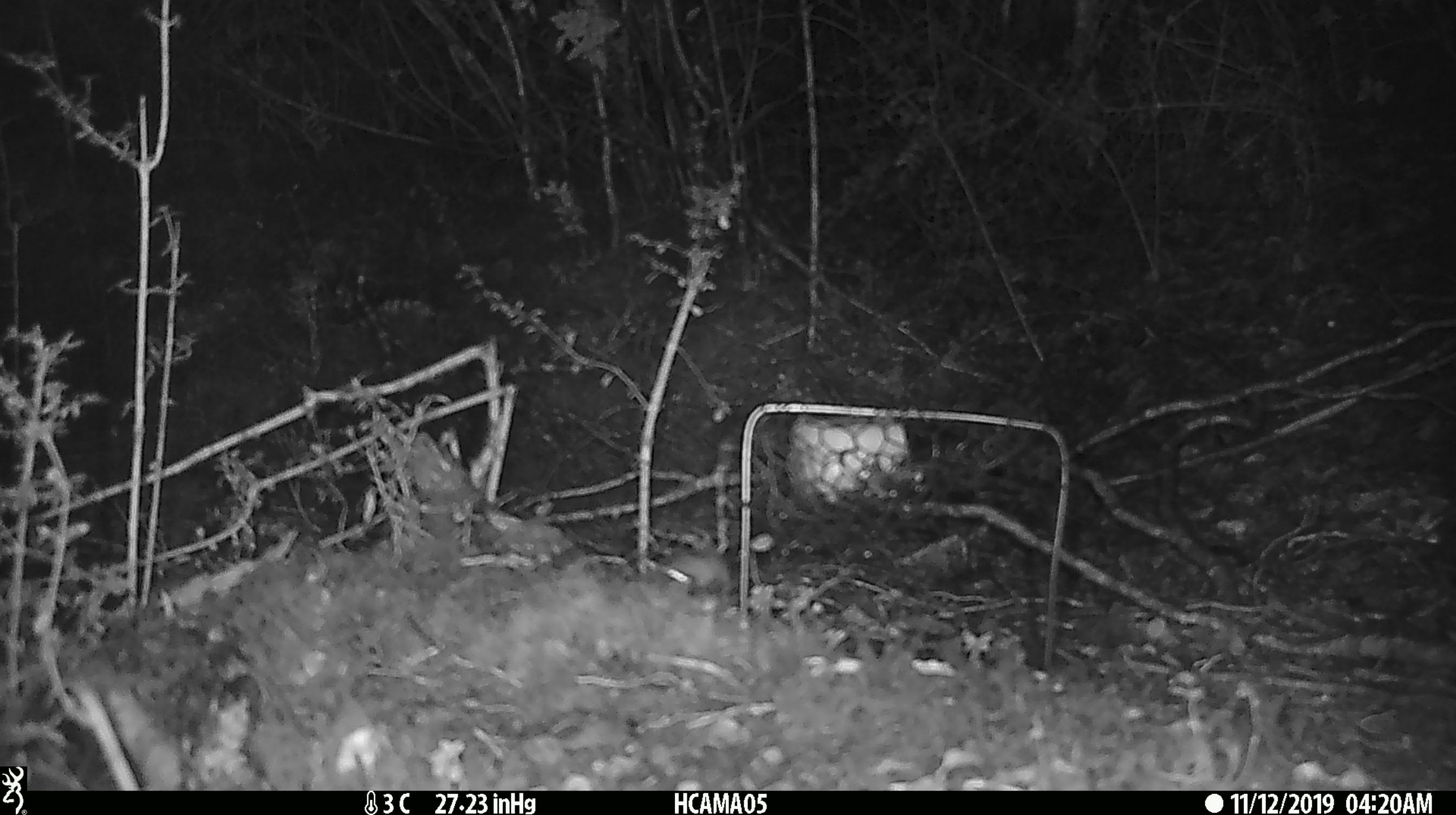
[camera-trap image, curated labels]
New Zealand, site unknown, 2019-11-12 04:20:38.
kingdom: Animalia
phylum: Chordata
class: Mammalia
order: Rodentia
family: Muridae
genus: Mus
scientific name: Mus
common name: mouse